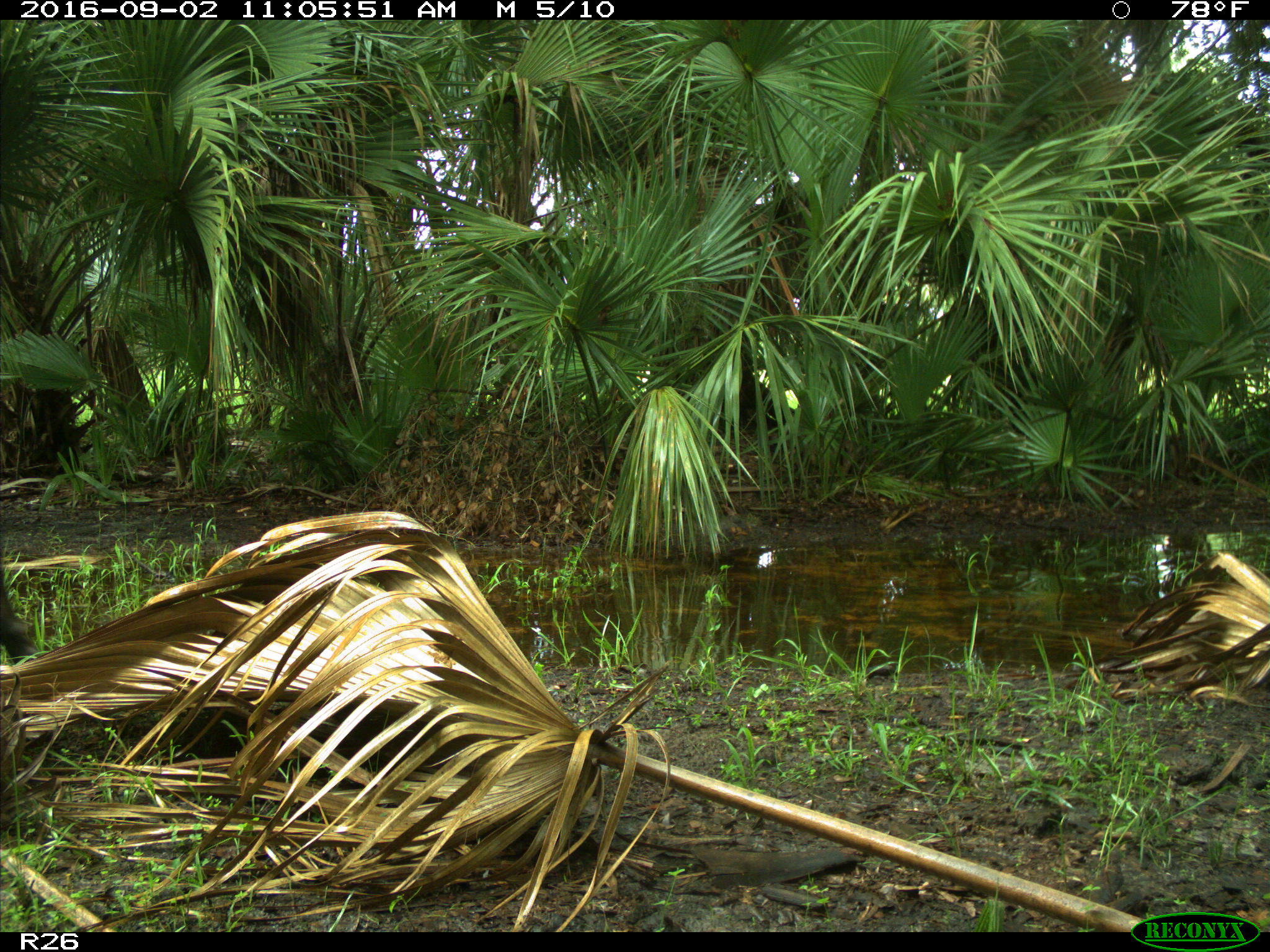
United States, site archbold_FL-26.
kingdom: Animalia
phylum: Chordata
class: Mammalia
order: Artiodactyla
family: Bovidae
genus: Bos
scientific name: Bos taurus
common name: domestic cow